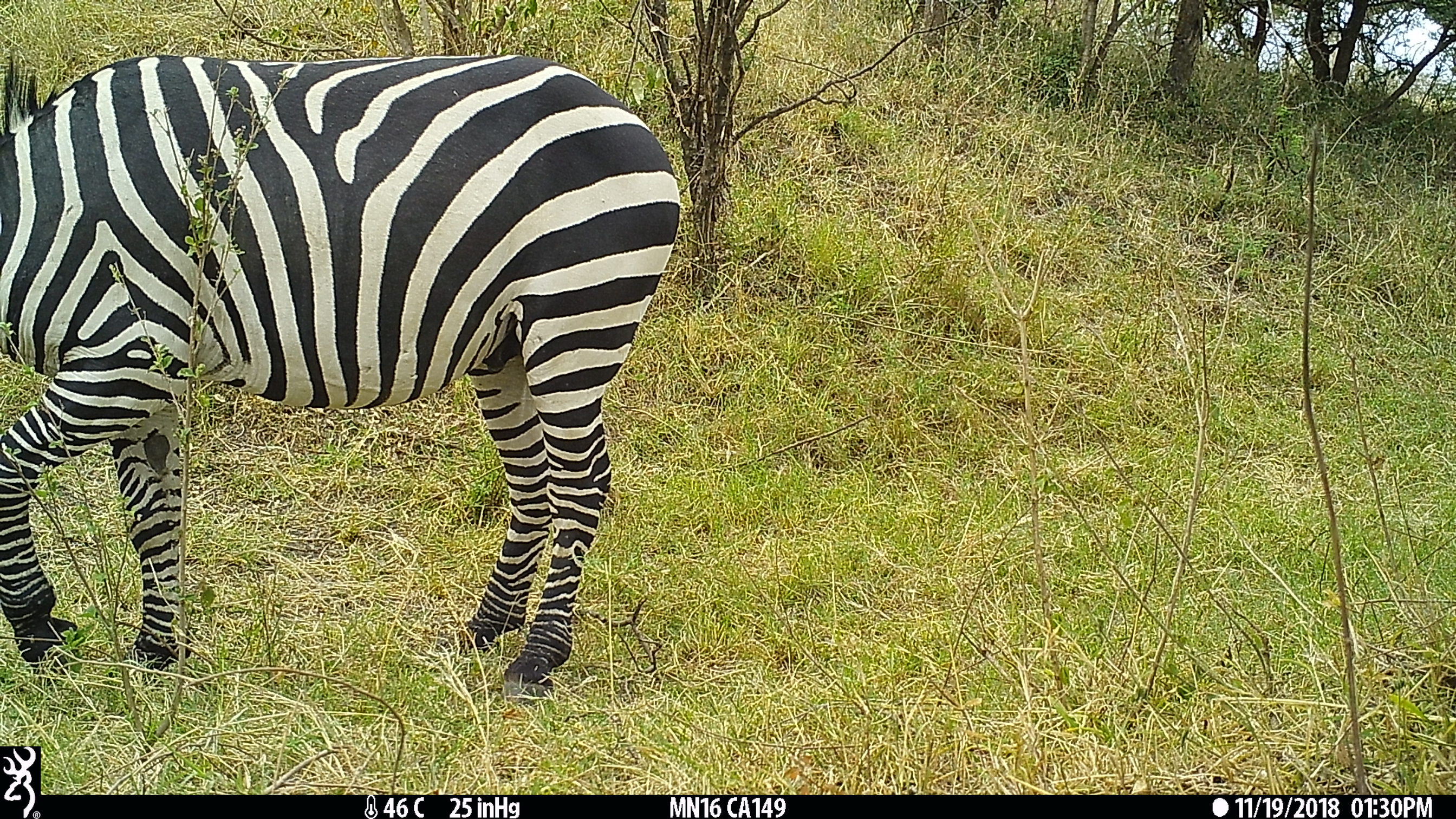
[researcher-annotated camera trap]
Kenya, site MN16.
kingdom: Animalia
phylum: Chordata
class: Mammalia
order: Perissodactyla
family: Equidae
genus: Equus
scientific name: Equus quagga burchellii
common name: burchell's zebra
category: zebra